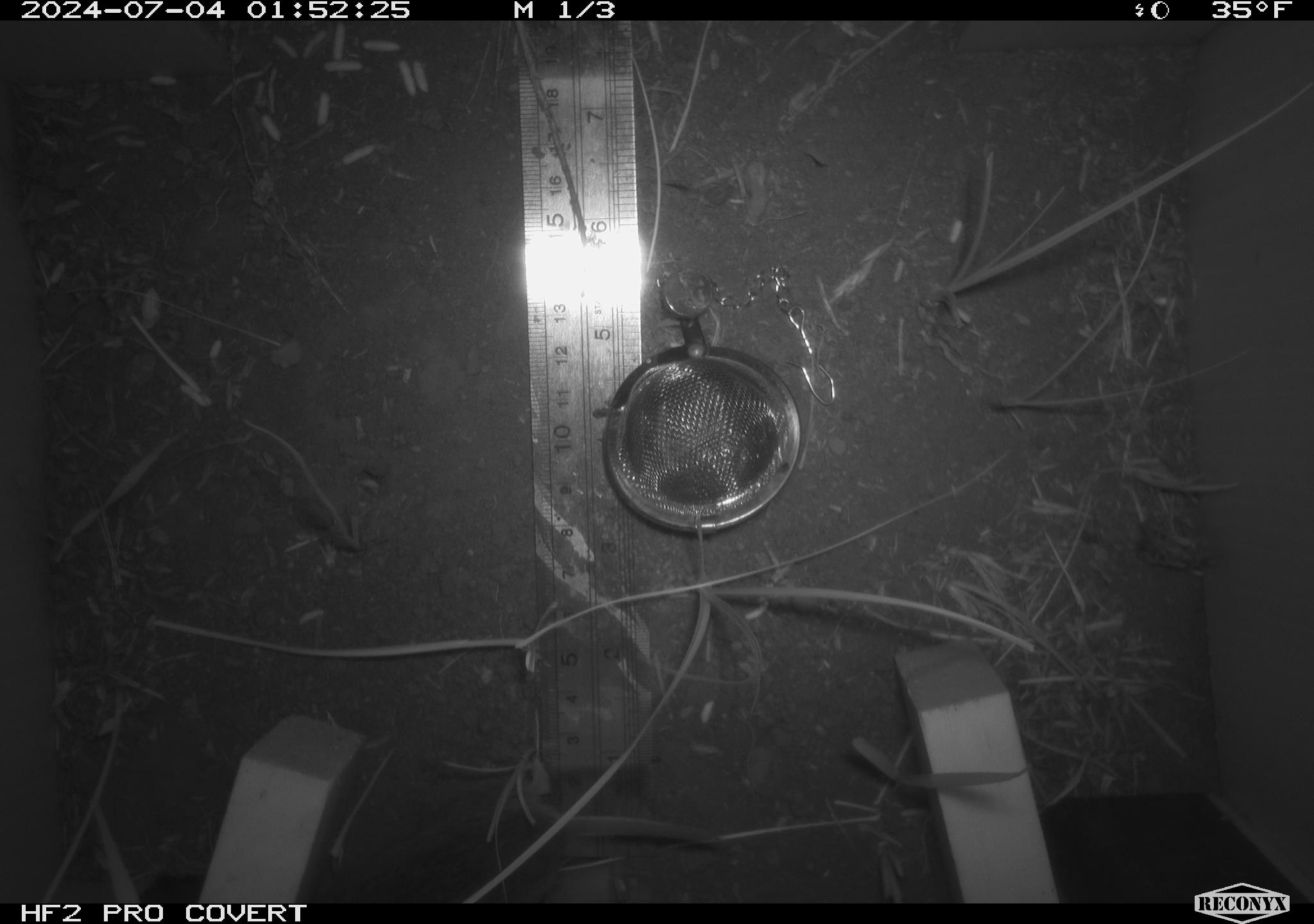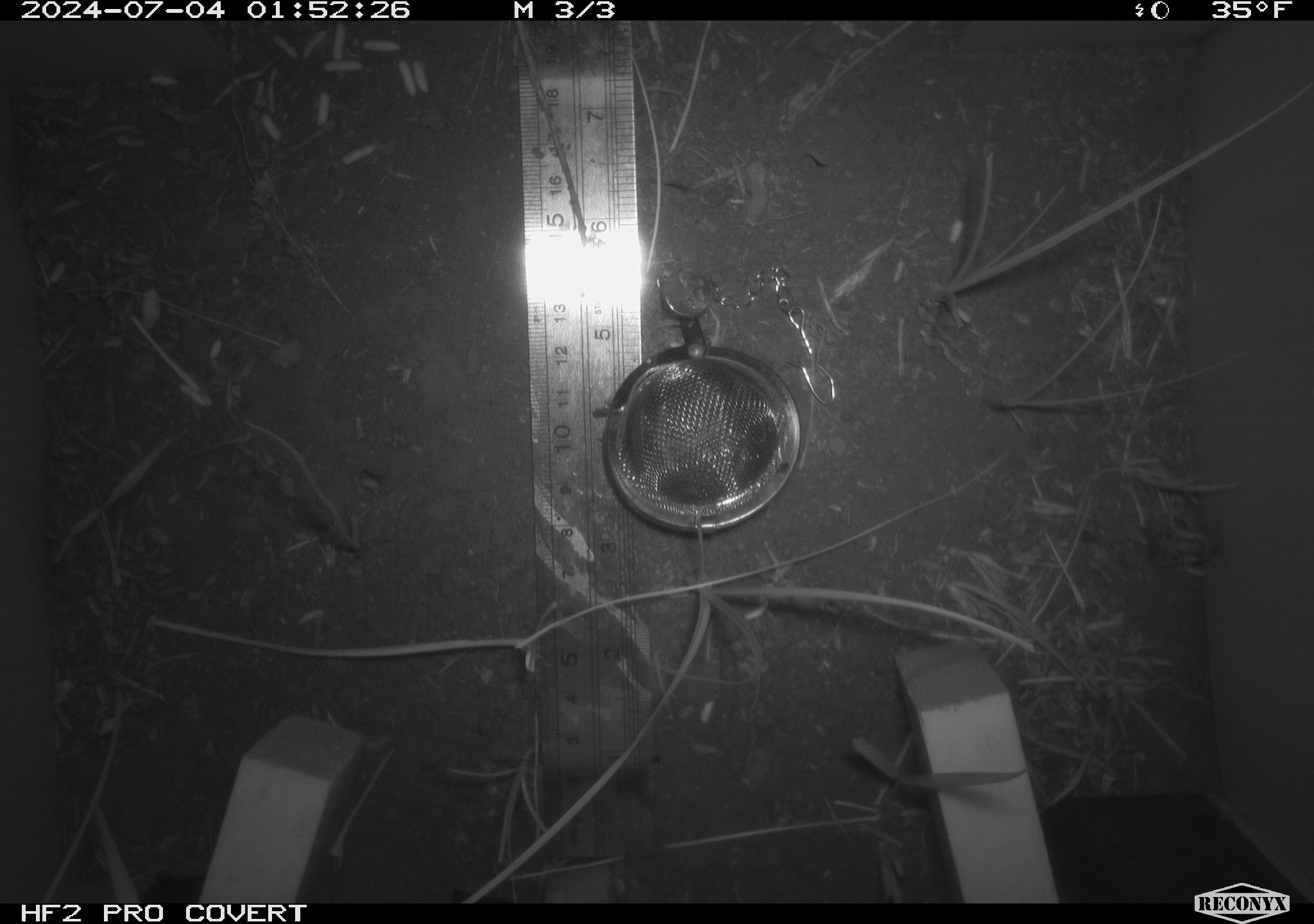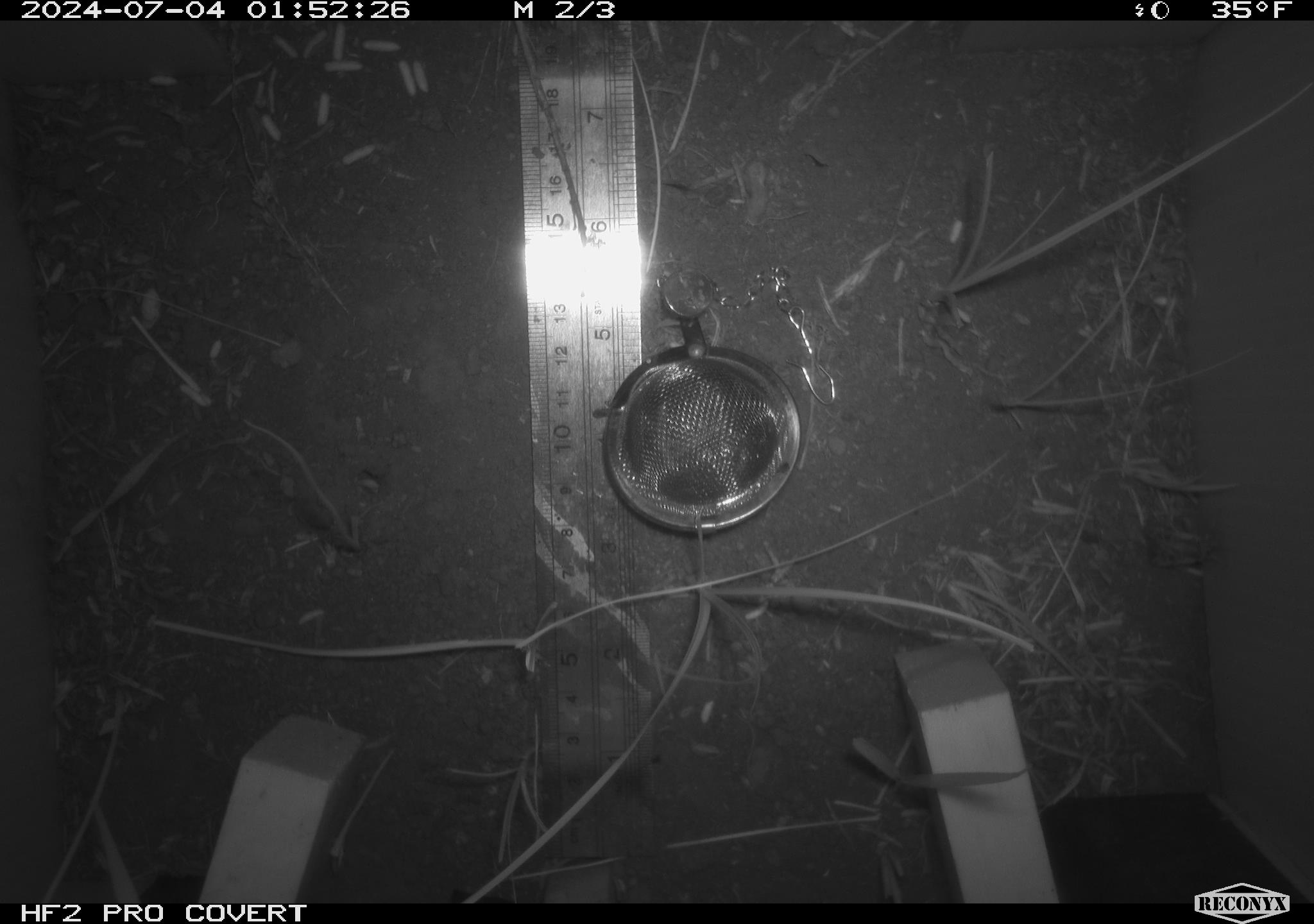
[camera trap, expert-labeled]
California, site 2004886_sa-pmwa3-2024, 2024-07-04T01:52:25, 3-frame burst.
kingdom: Animalia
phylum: Chordata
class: Mammalia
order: Rodentia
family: Cricetidae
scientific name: Arvicolinae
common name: voles, lemmings, and muskrats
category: arvicolinae subfamily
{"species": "arvicolinae subfamily (voles, lemmings, and muskrats) (Arvicolinae)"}